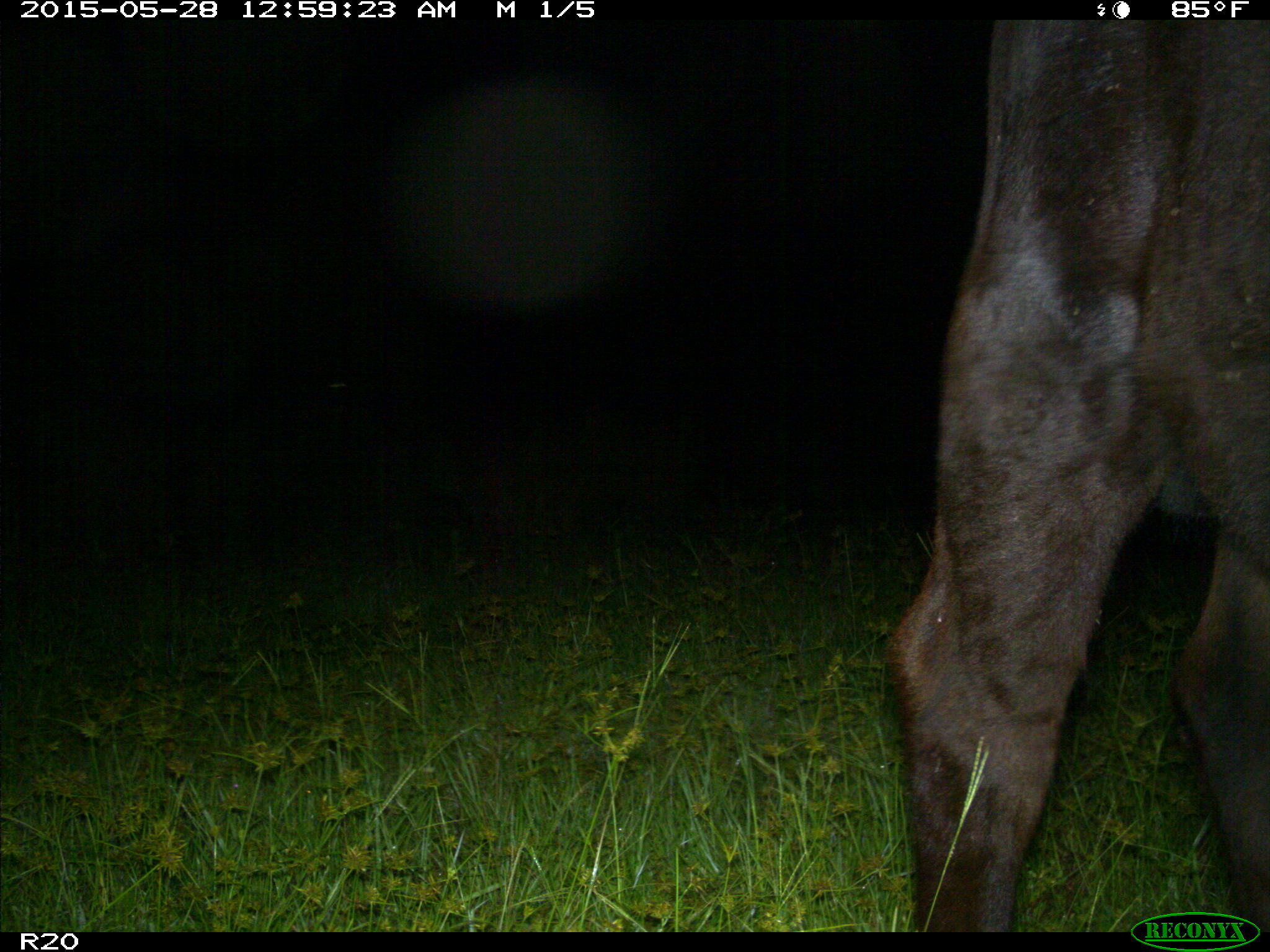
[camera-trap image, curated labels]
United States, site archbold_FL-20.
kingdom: Animalia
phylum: Chordata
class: Mammalia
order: Artiodactyla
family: Bovidae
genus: Bos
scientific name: Bos taurus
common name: domestic cow